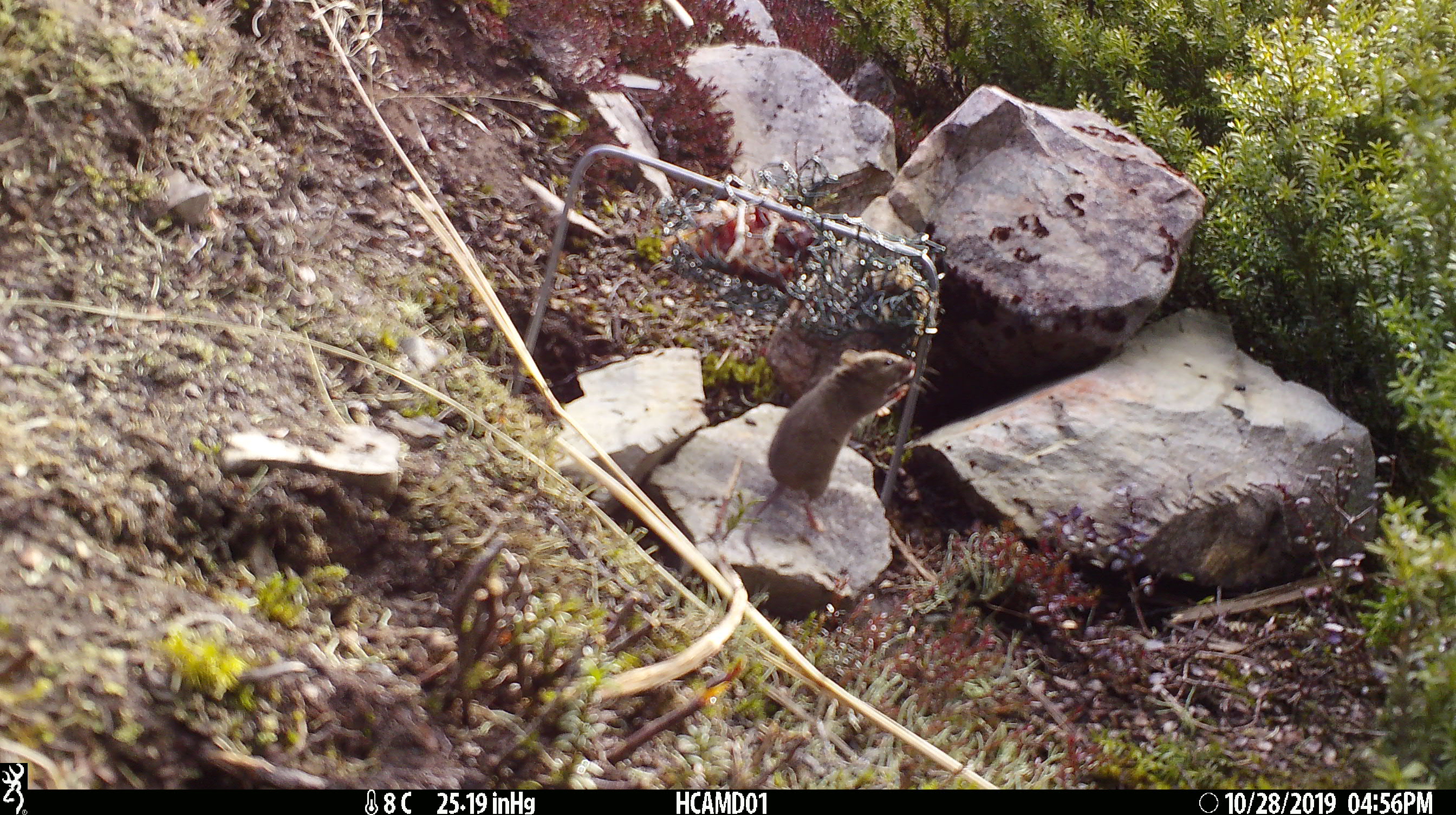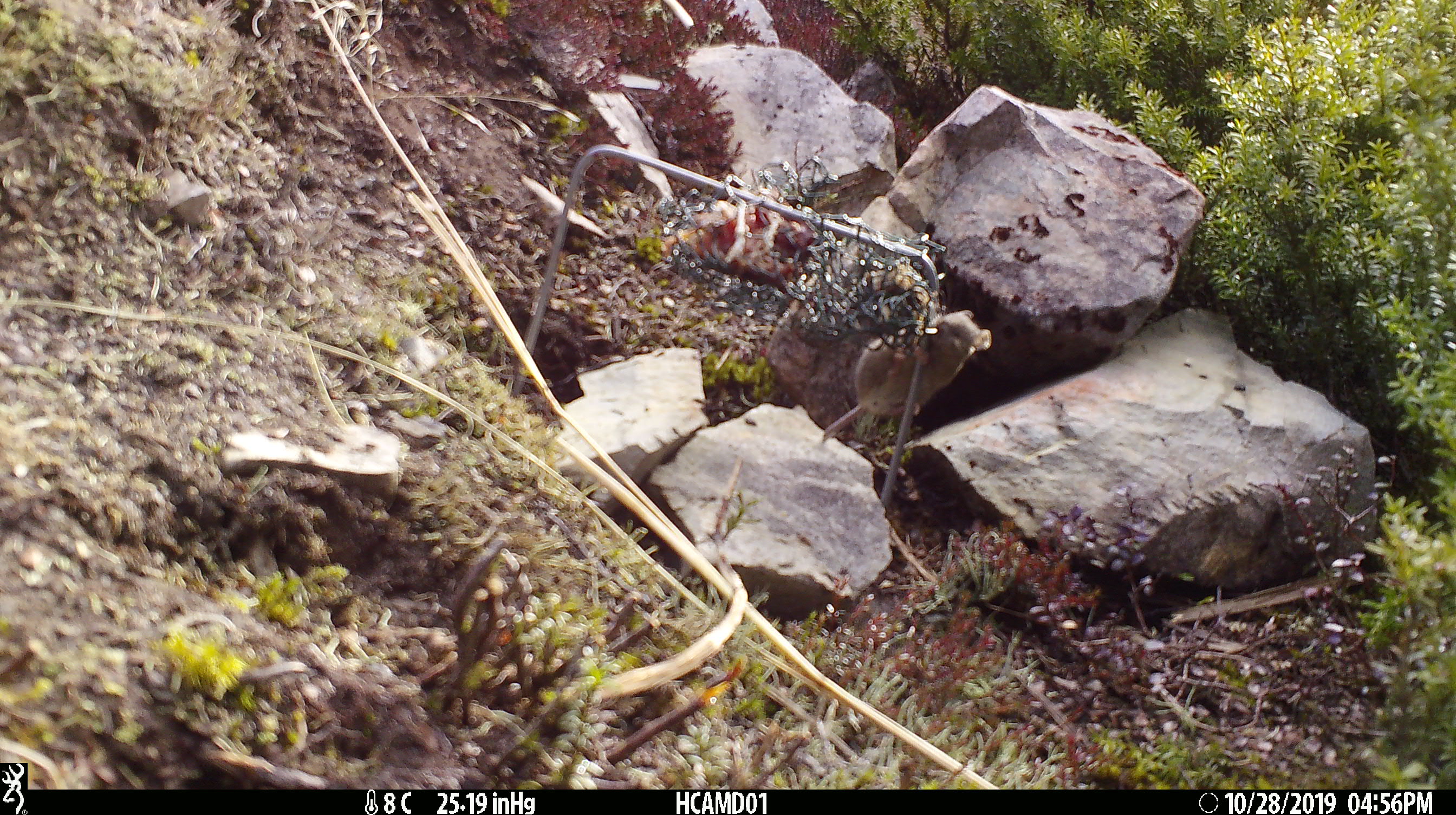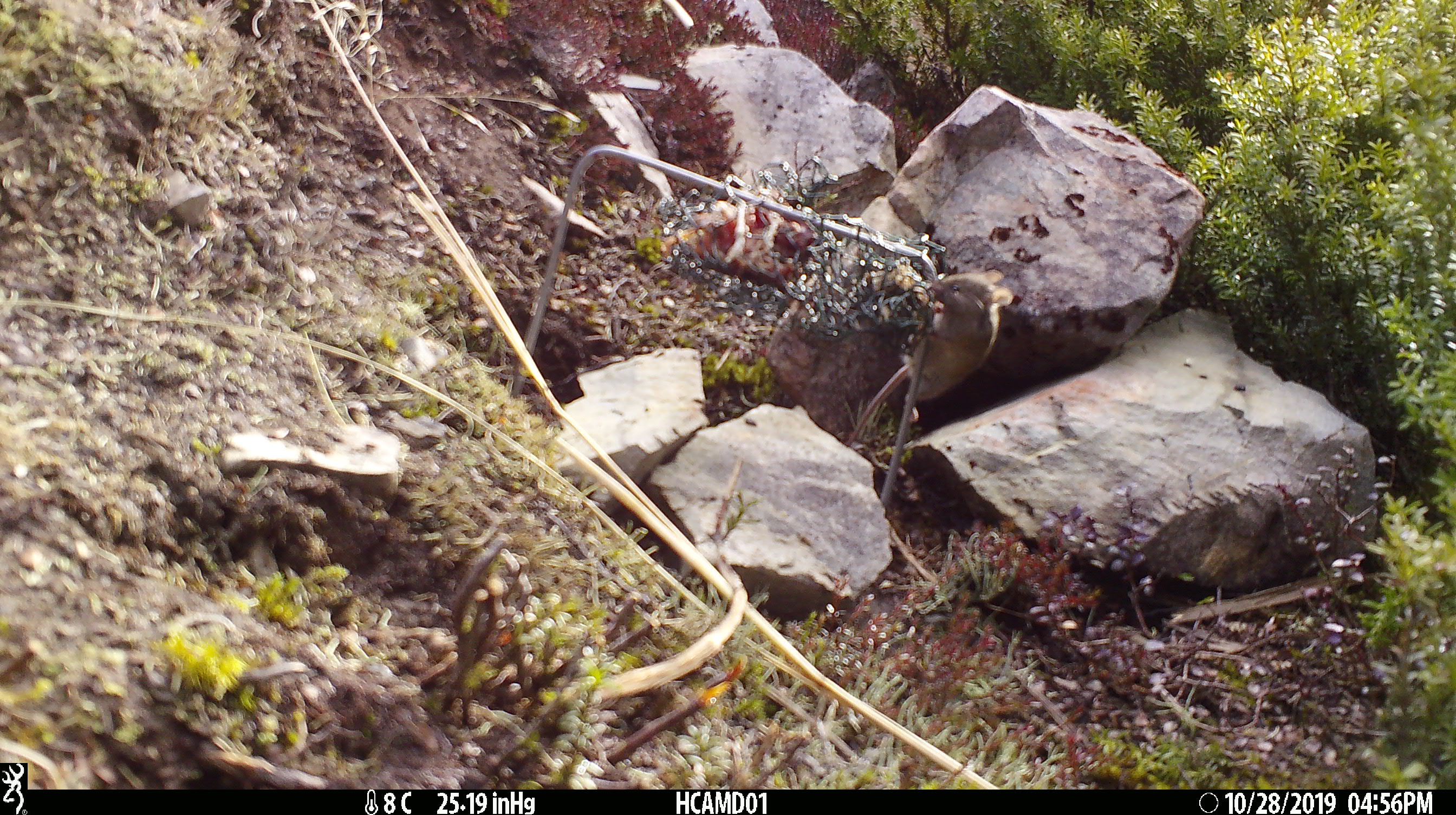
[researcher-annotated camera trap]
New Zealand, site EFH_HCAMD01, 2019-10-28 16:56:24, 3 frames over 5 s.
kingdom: Animalia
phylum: Chordata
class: Mammalia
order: Rodentia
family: Muridae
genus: Mus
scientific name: Mus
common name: mouse